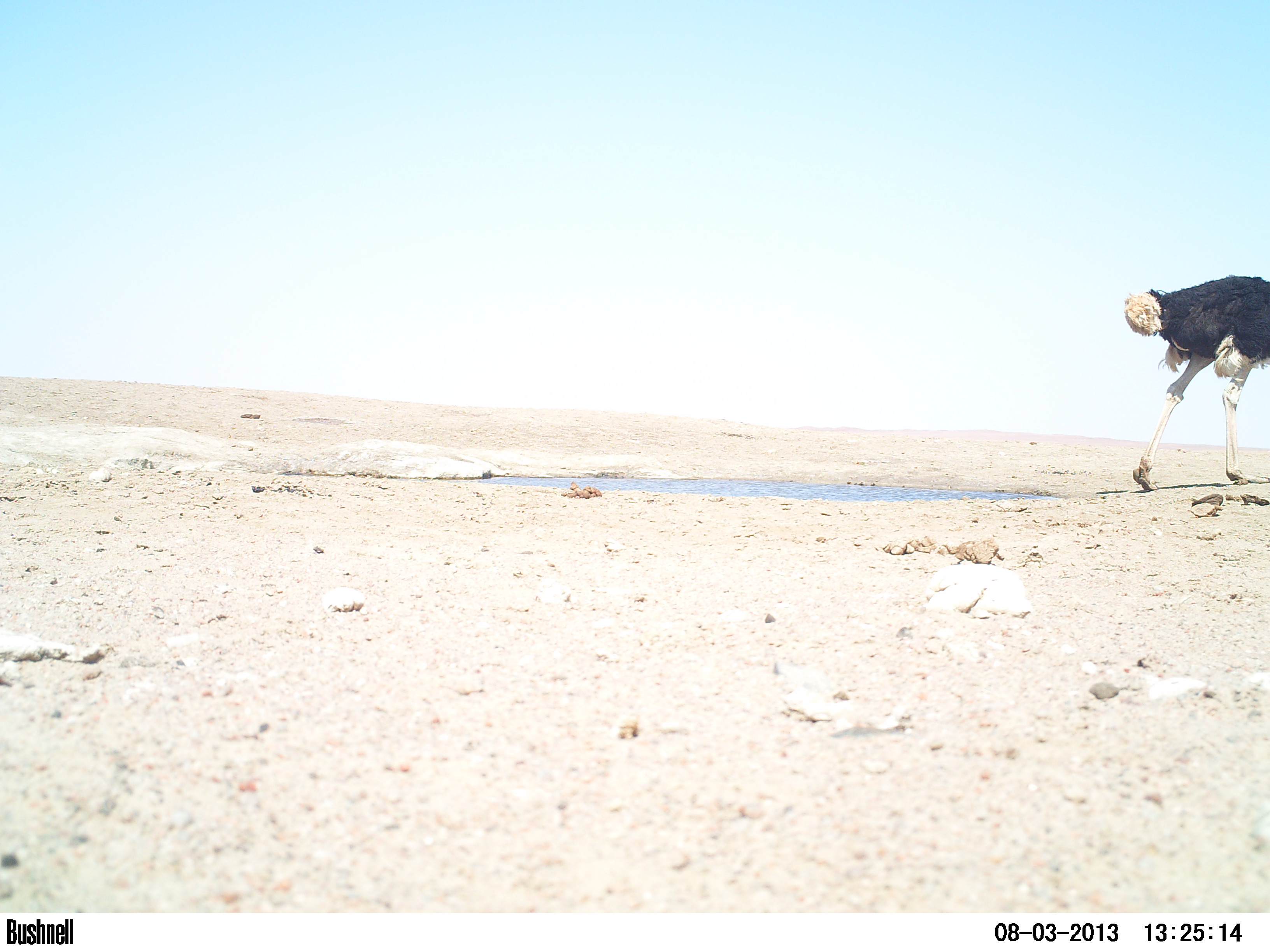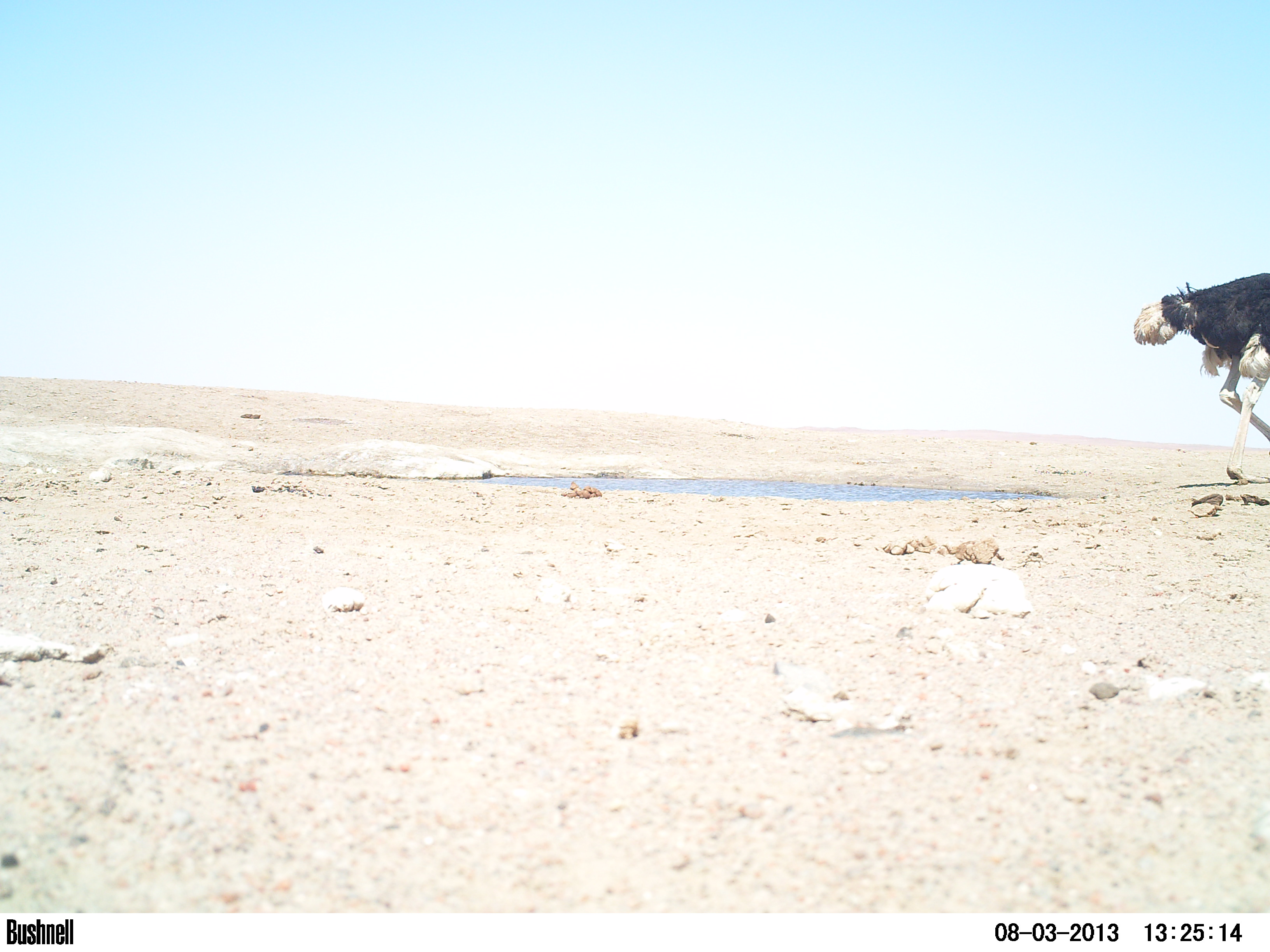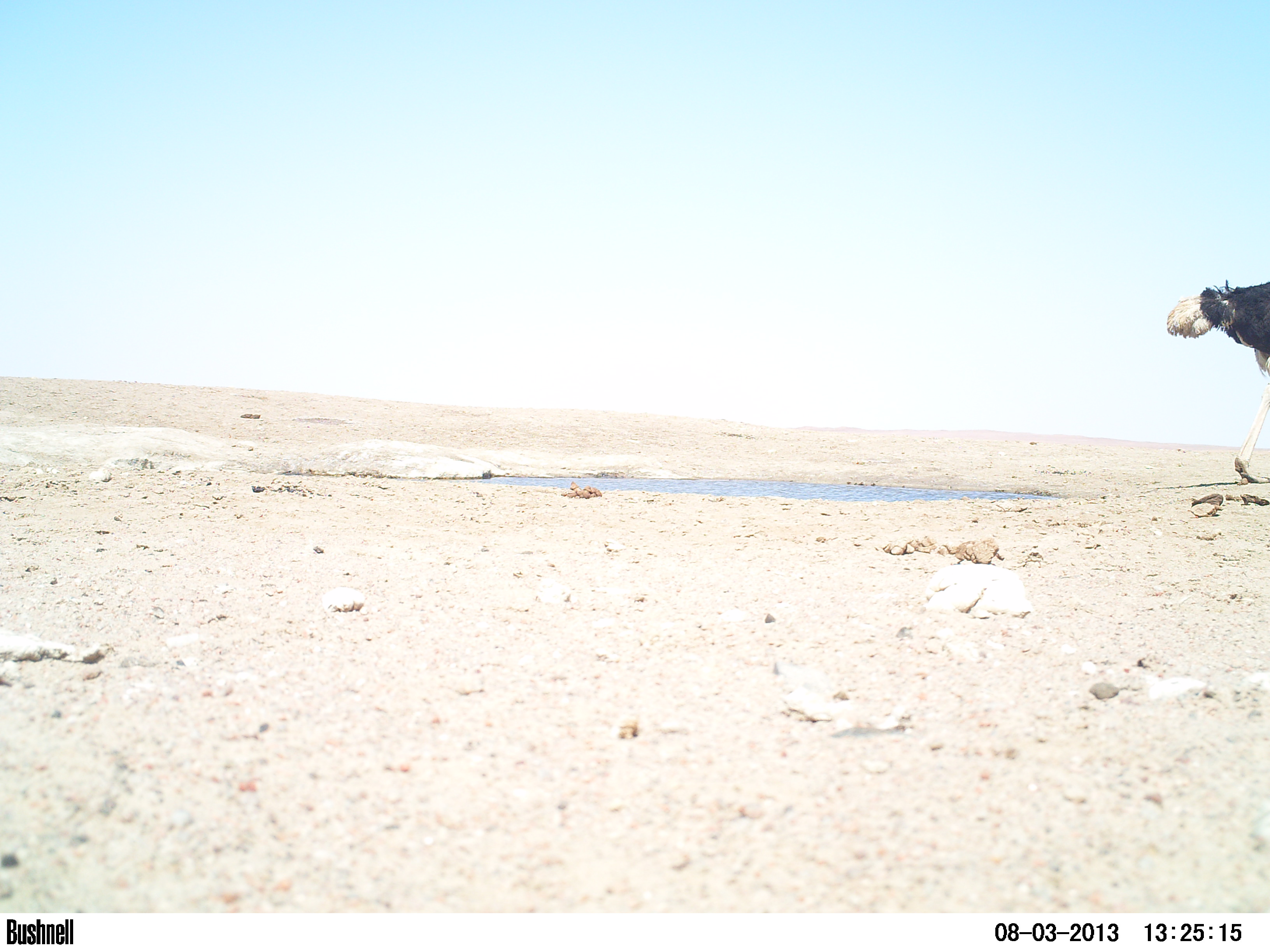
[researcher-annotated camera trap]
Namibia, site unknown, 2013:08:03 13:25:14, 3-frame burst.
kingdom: Animalia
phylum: Chordata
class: Aves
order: Struthioniformes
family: Struthionidae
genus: Struthio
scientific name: Struthio camelus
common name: common ostrich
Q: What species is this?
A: Struthio camelus (common ostrich).